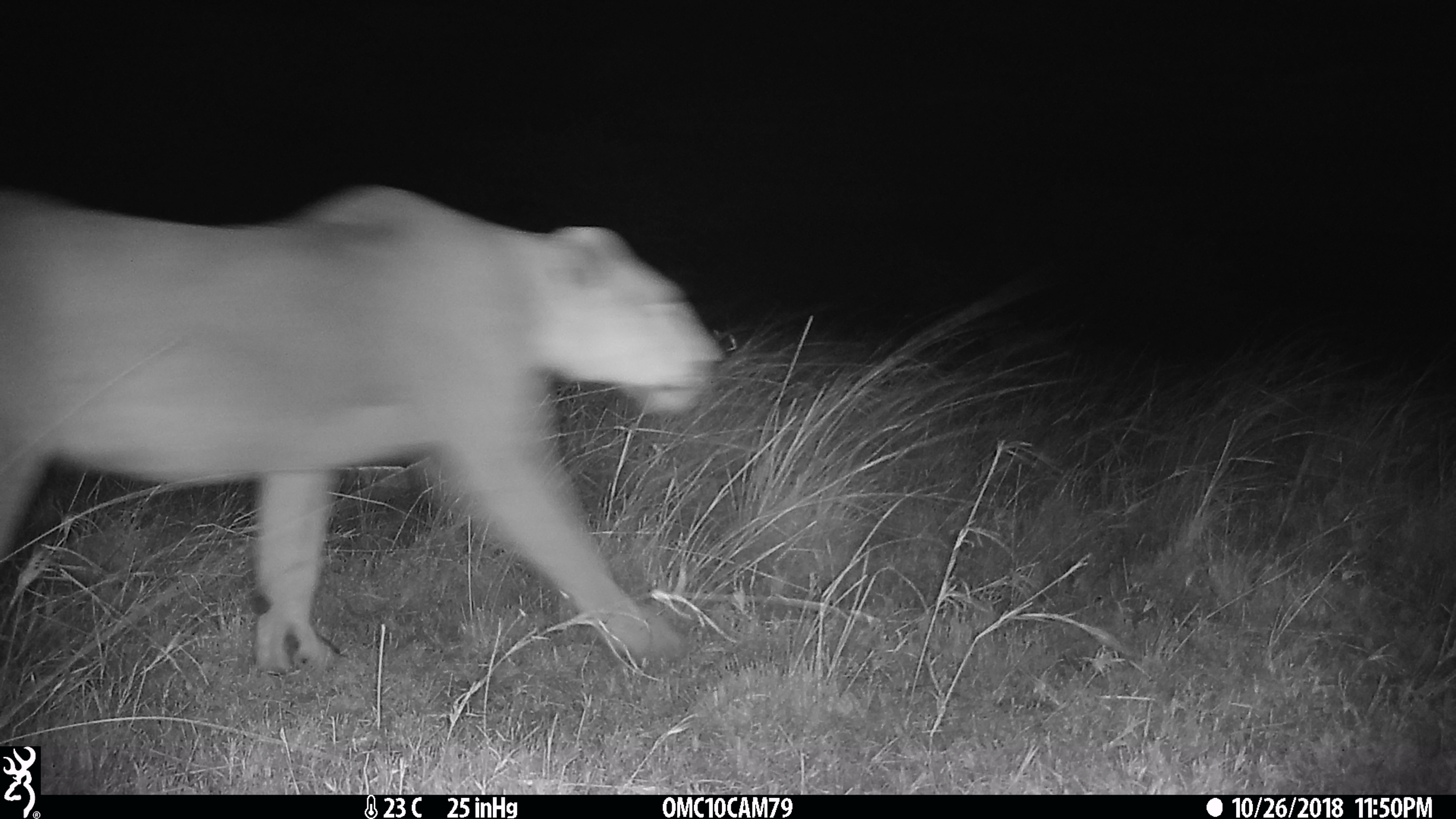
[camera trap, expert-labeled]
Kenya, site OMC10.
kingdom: Animalia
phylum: Chordata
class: Mammalia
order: Carnivora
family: Felidae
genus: Panthera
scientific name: Panthera leo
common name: lion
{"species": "lion (Panthera leo)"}